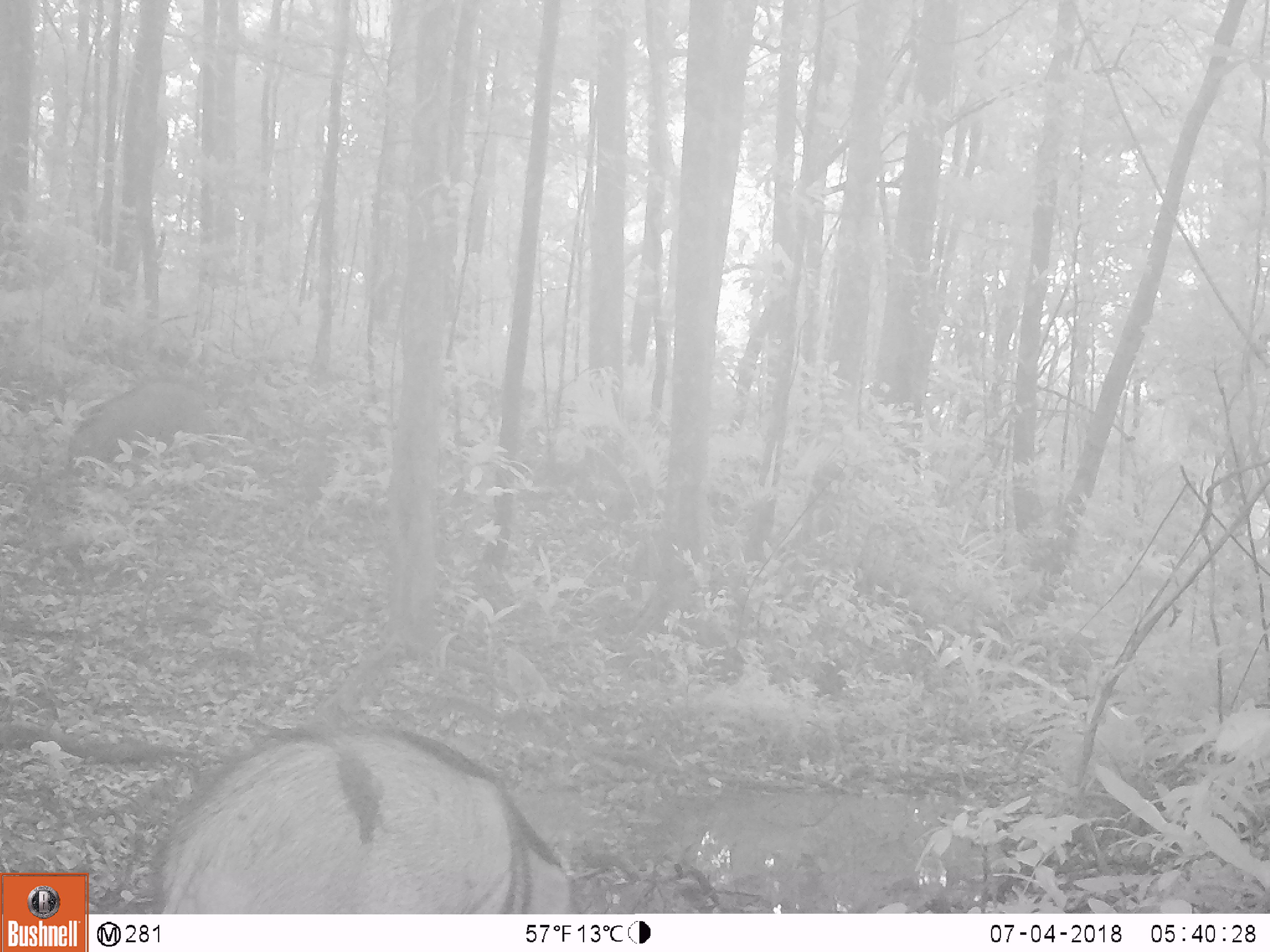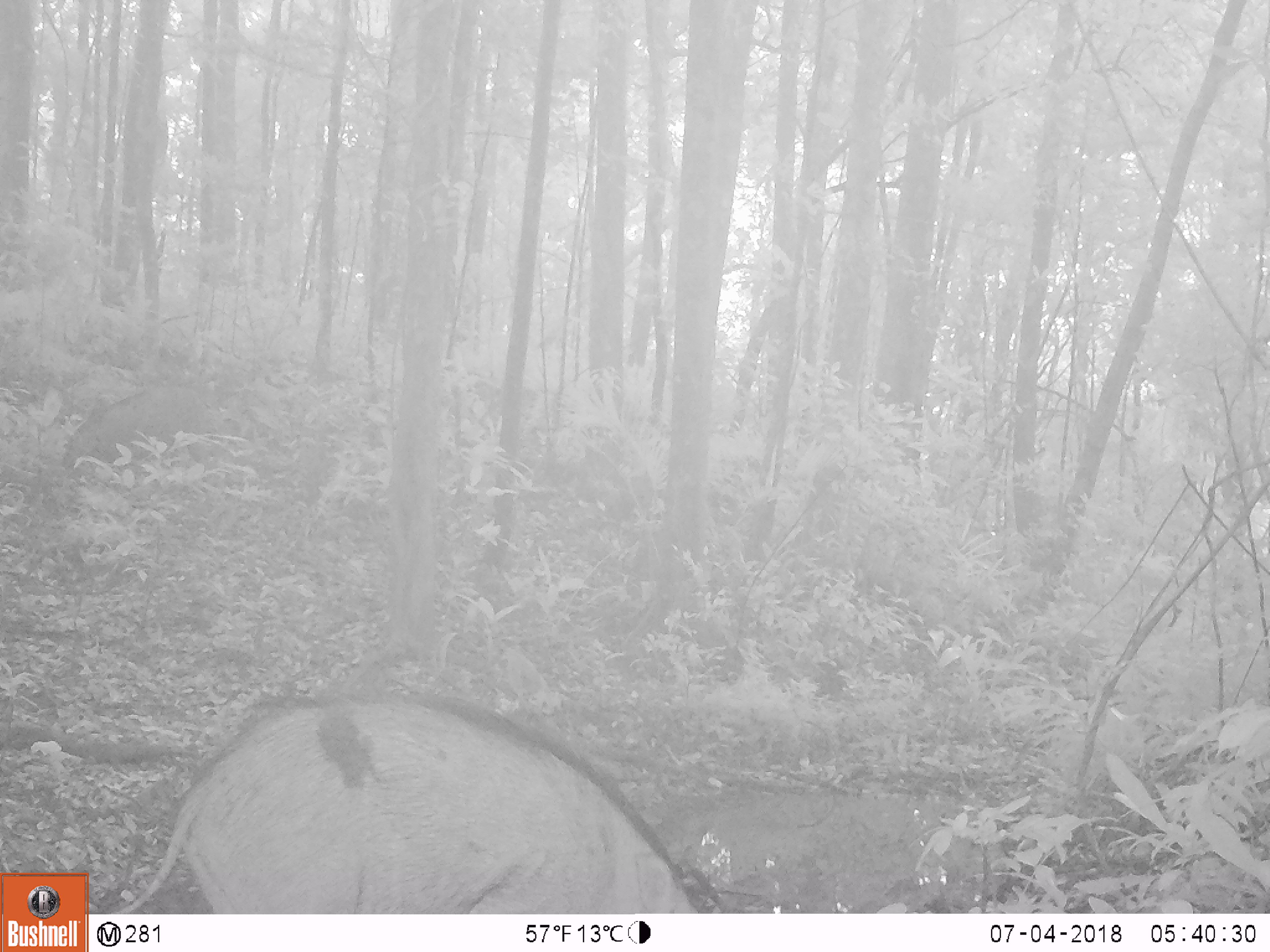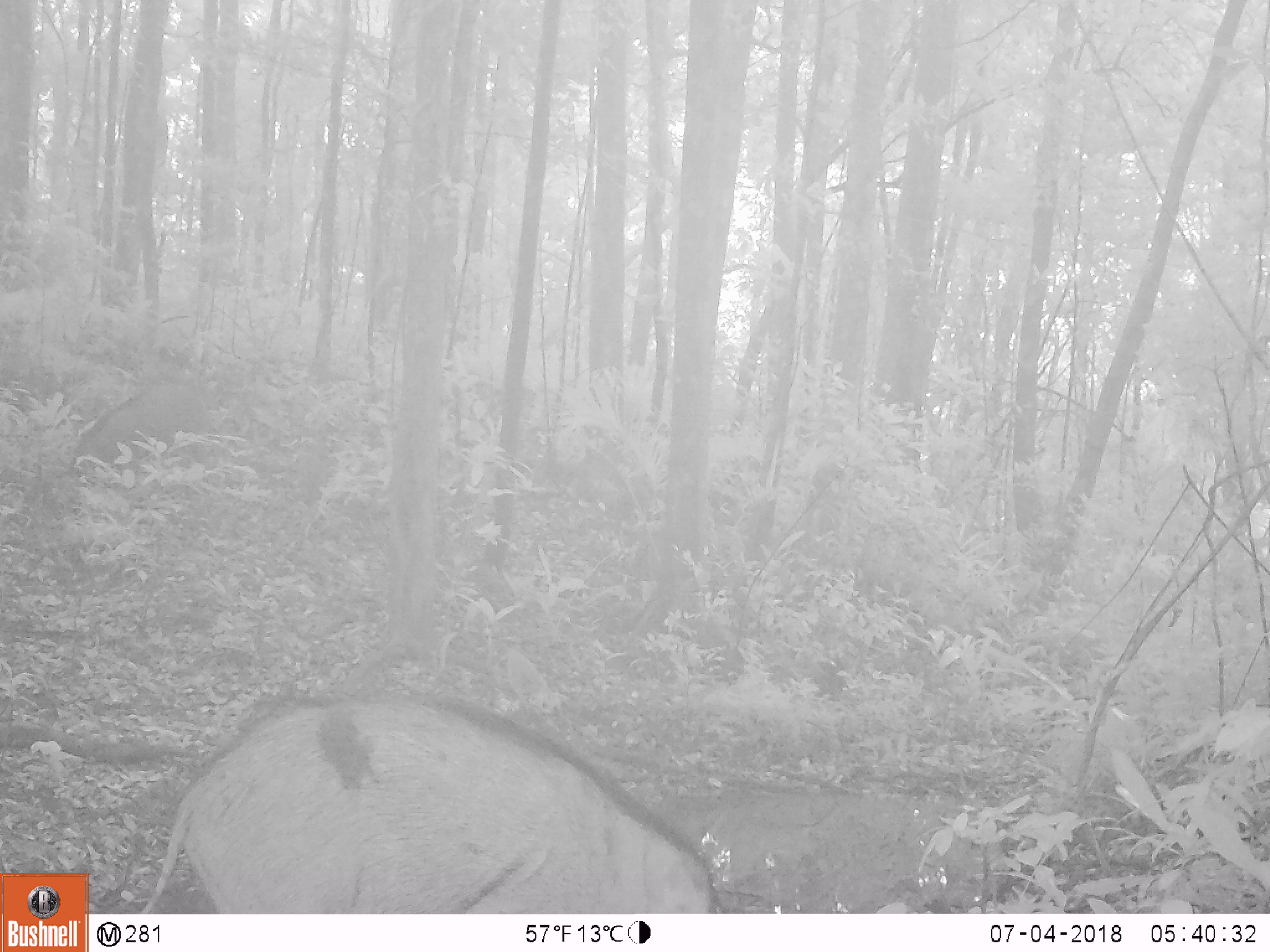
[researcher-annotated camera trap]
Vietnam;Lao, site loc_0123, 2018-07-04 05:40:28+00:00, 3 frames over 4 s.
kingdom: Animalia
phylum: Chordata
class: Mammalia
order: Artiodactyla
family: Suidae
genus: Sus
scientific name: Sus scrofa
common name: eurasian wild pig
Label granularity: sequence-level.